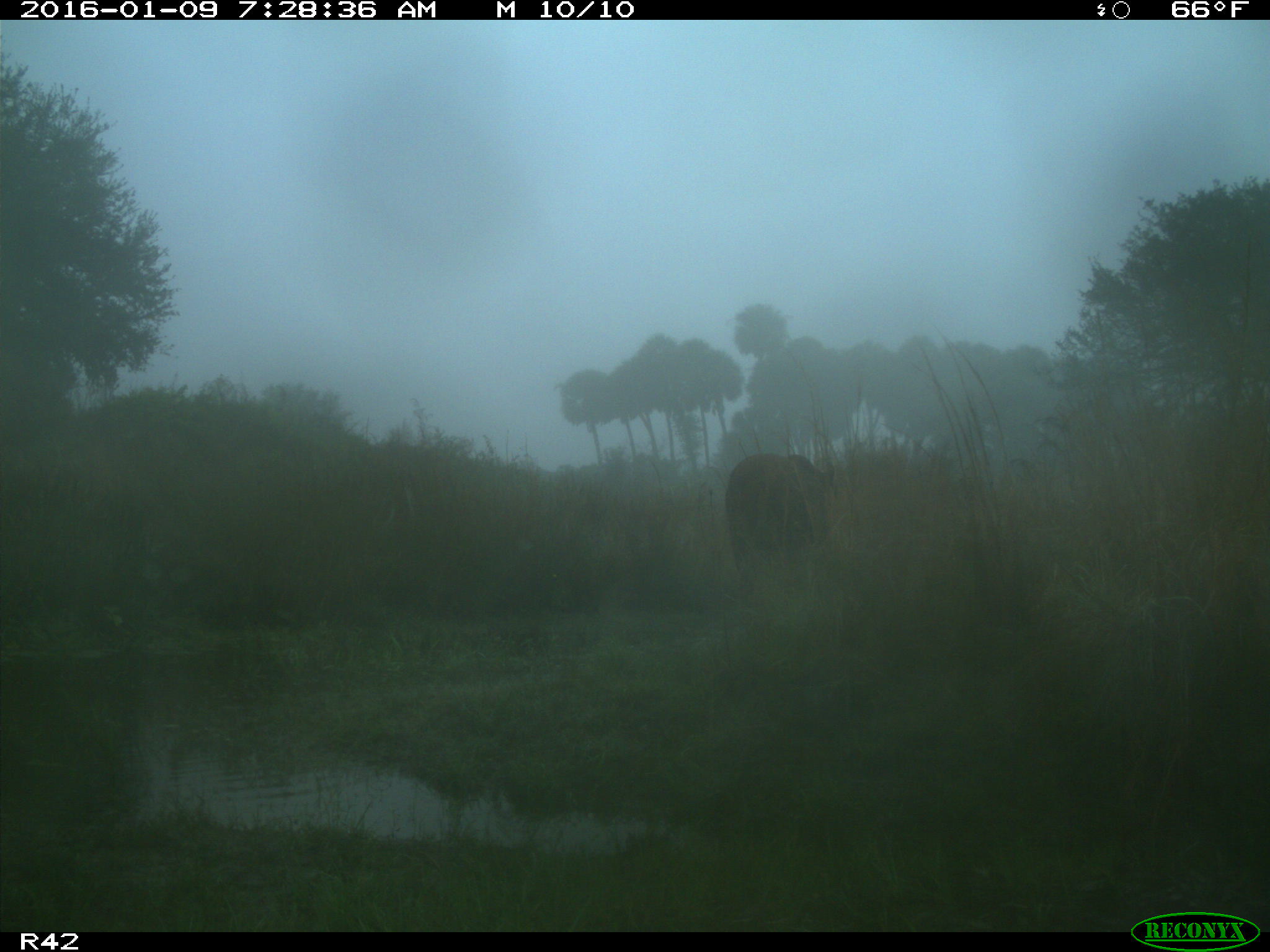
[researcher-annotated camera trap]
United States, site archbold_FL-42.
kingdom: Animalia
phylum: Chordata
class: Mammalia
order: Artiodactyla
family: Bovidae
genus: Bos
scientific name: Bos taurus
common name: domestic cow